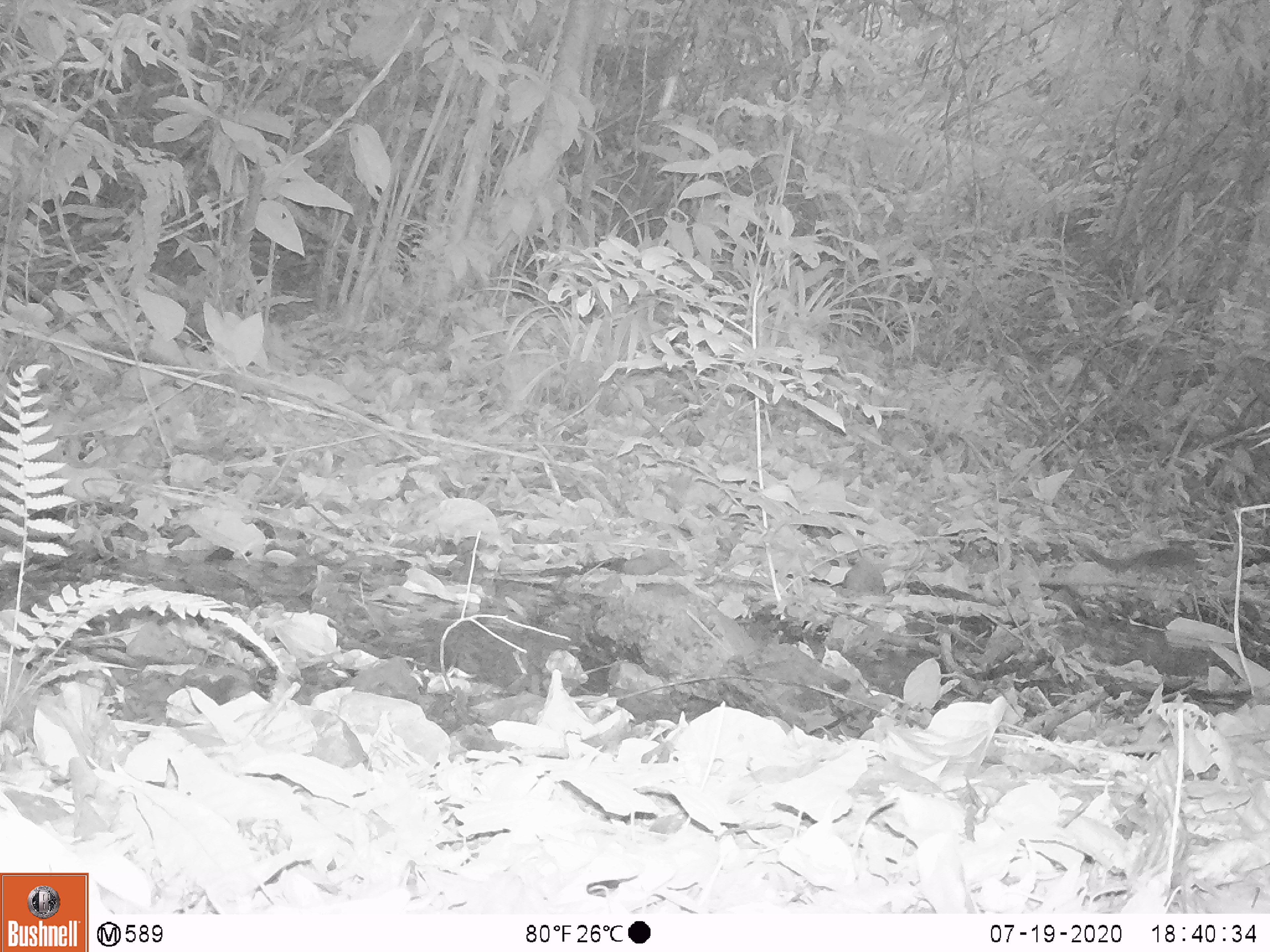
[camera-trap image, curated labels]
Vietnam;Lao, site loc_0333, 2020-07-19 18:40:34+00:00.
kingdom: Animalia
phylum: Chordata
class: Mammalia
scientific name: Mammalia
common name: mammal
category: unidentified small mammal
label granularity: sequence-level